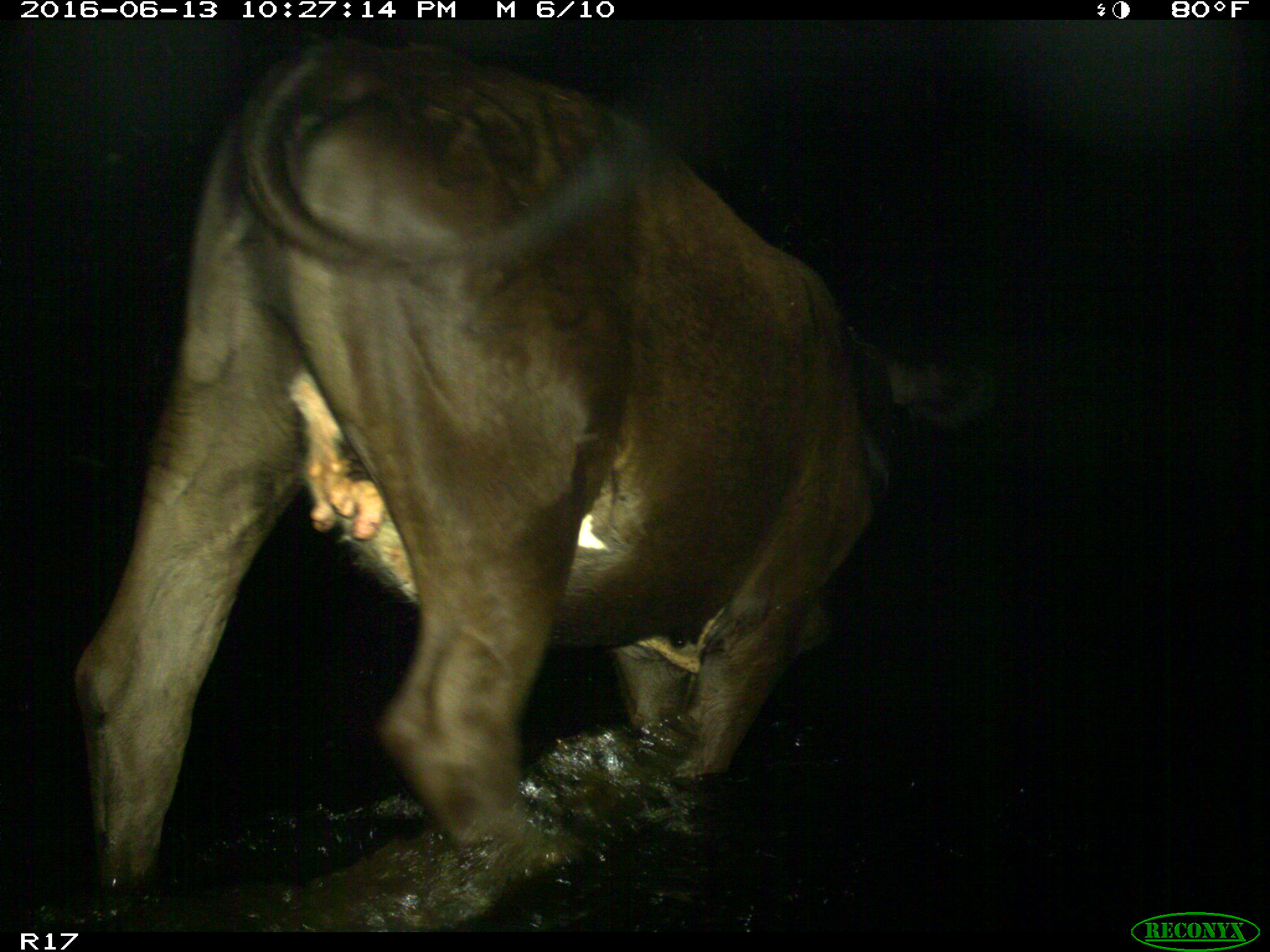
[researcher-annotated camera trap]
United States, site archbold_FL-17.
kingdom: Animalia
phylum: Chordata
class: Mammalia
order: Artiodactyla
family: Bovidae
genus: Bos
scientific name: Bos taurus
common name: domestic cow